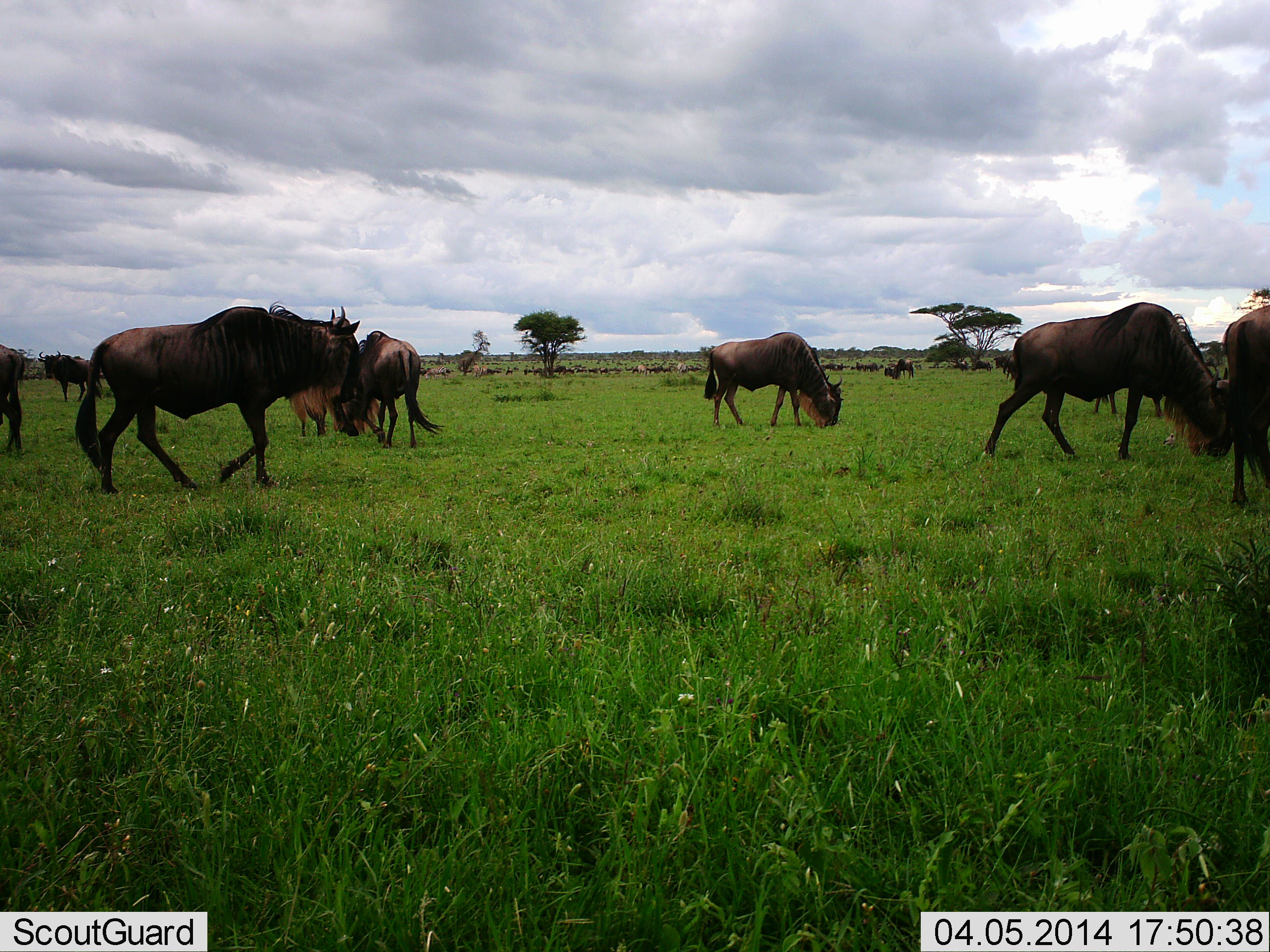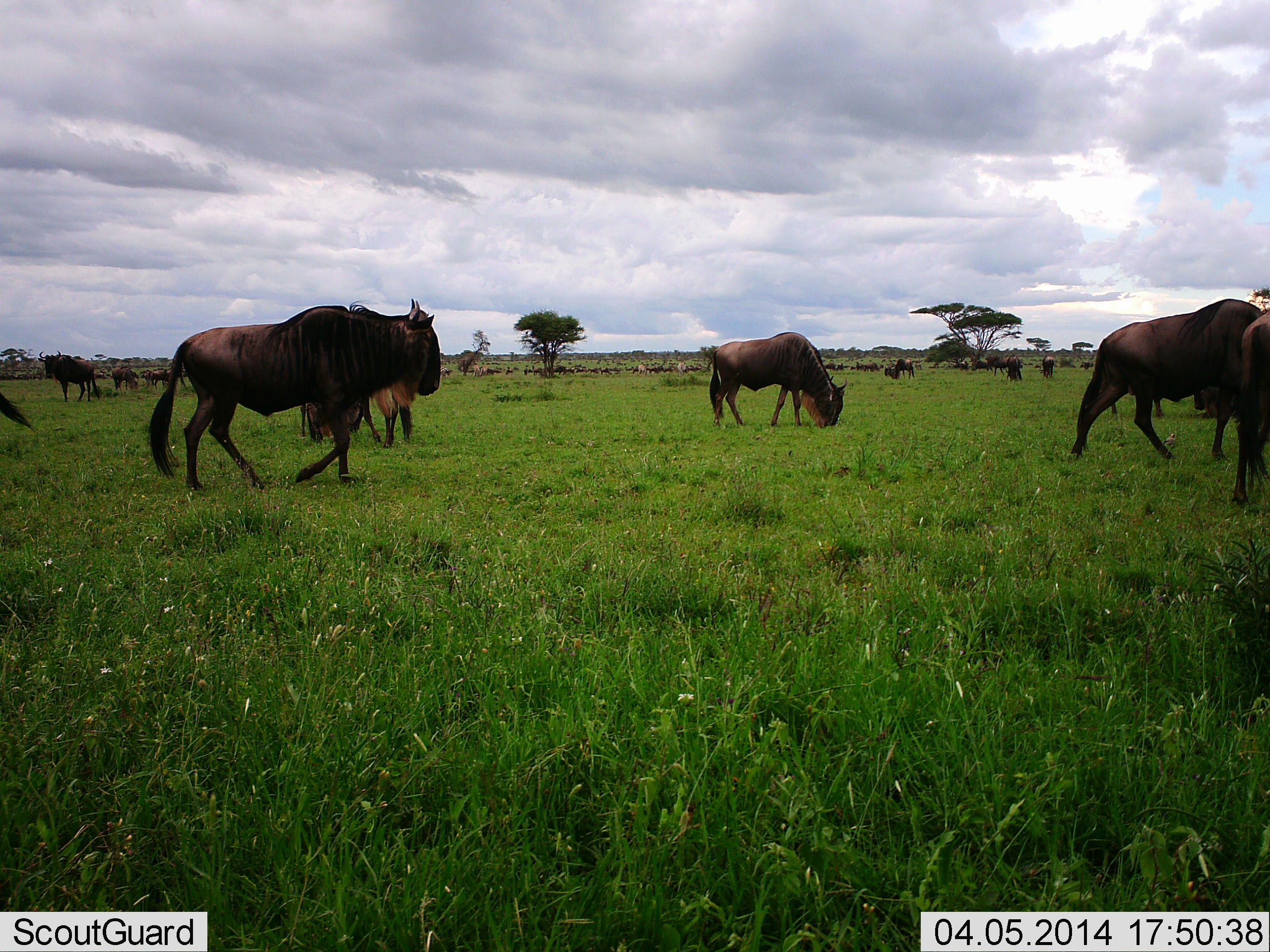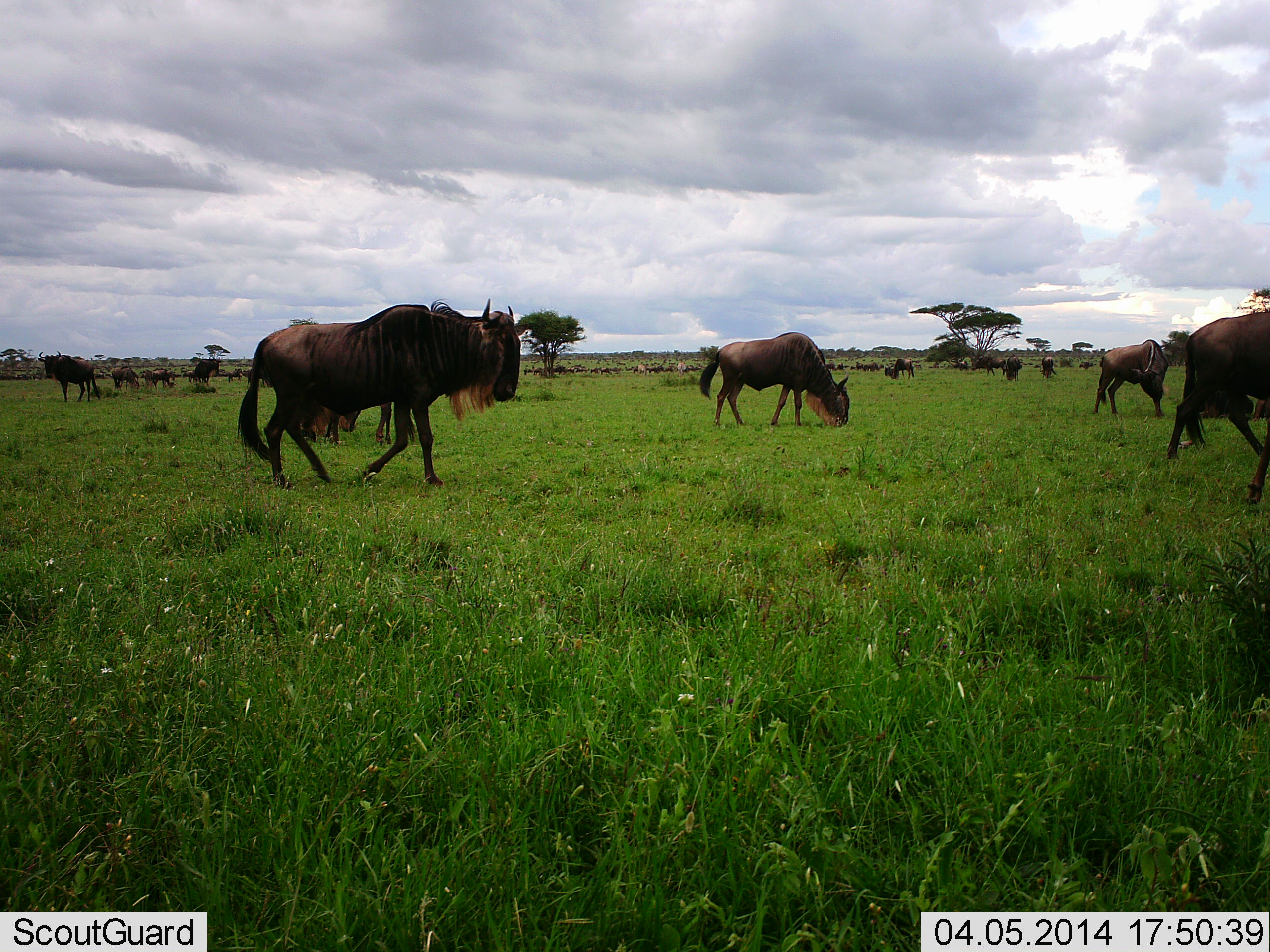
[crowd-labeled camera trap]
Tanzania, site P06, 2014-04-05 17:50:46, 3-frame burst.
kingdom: Animalia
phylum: Chordata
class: Mammalia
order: Artiodactyla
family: Bovidae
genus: Connochaetes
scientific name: Connochaetes taurinus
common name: blue wildebeest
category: wildebeest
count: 51+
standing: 80%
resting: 20%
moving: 80%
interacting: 0%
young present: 10%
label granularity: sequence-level